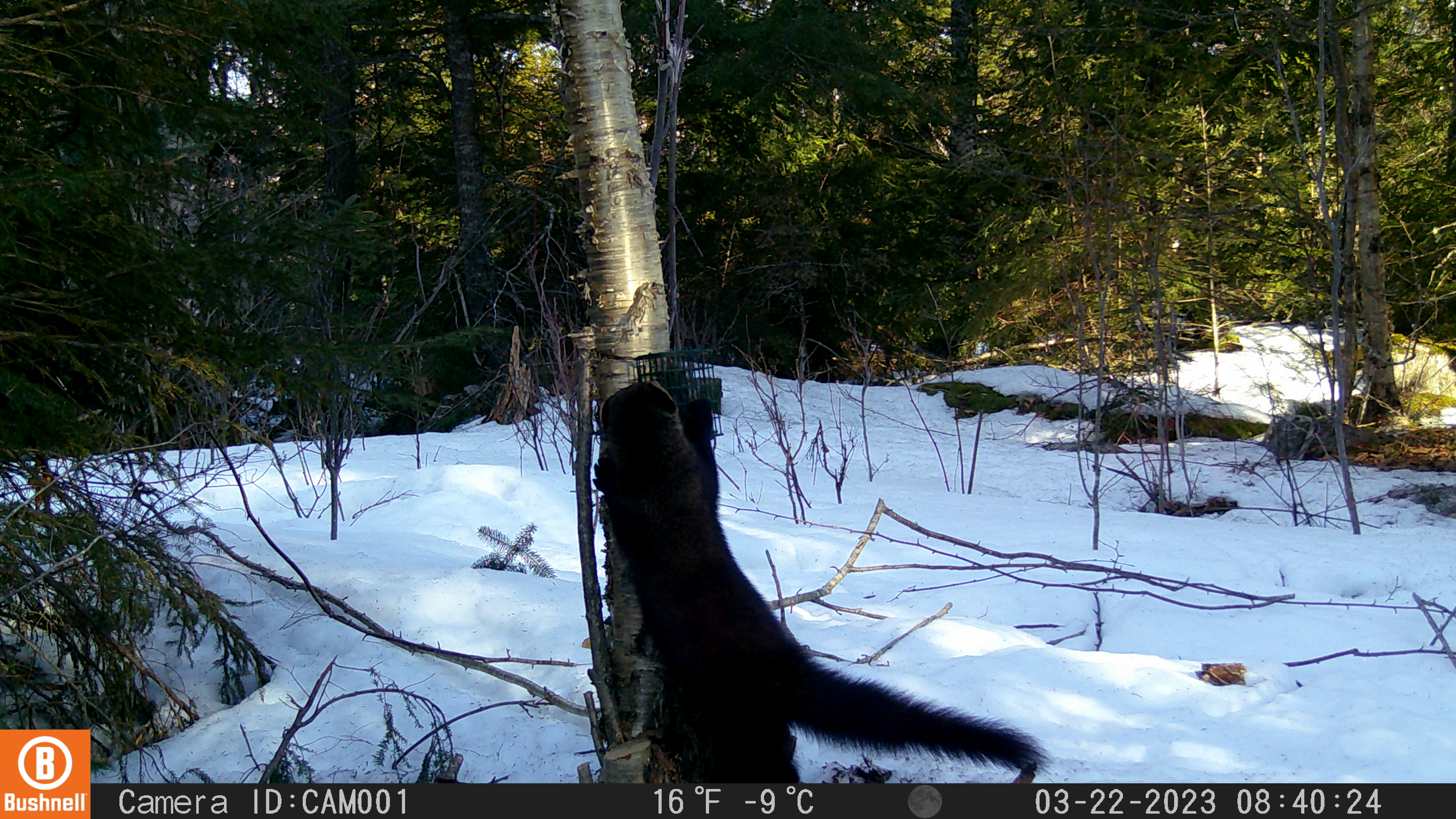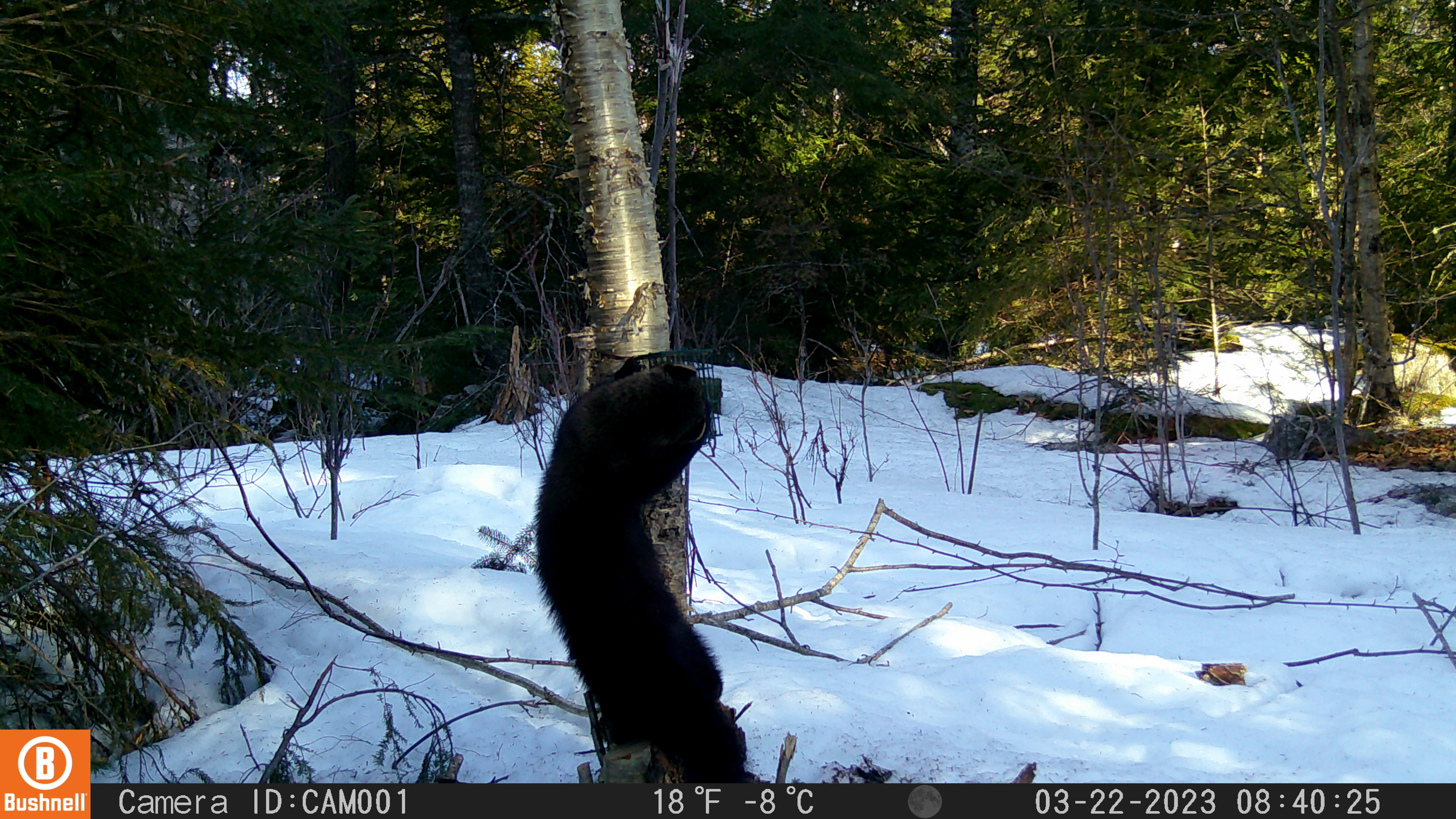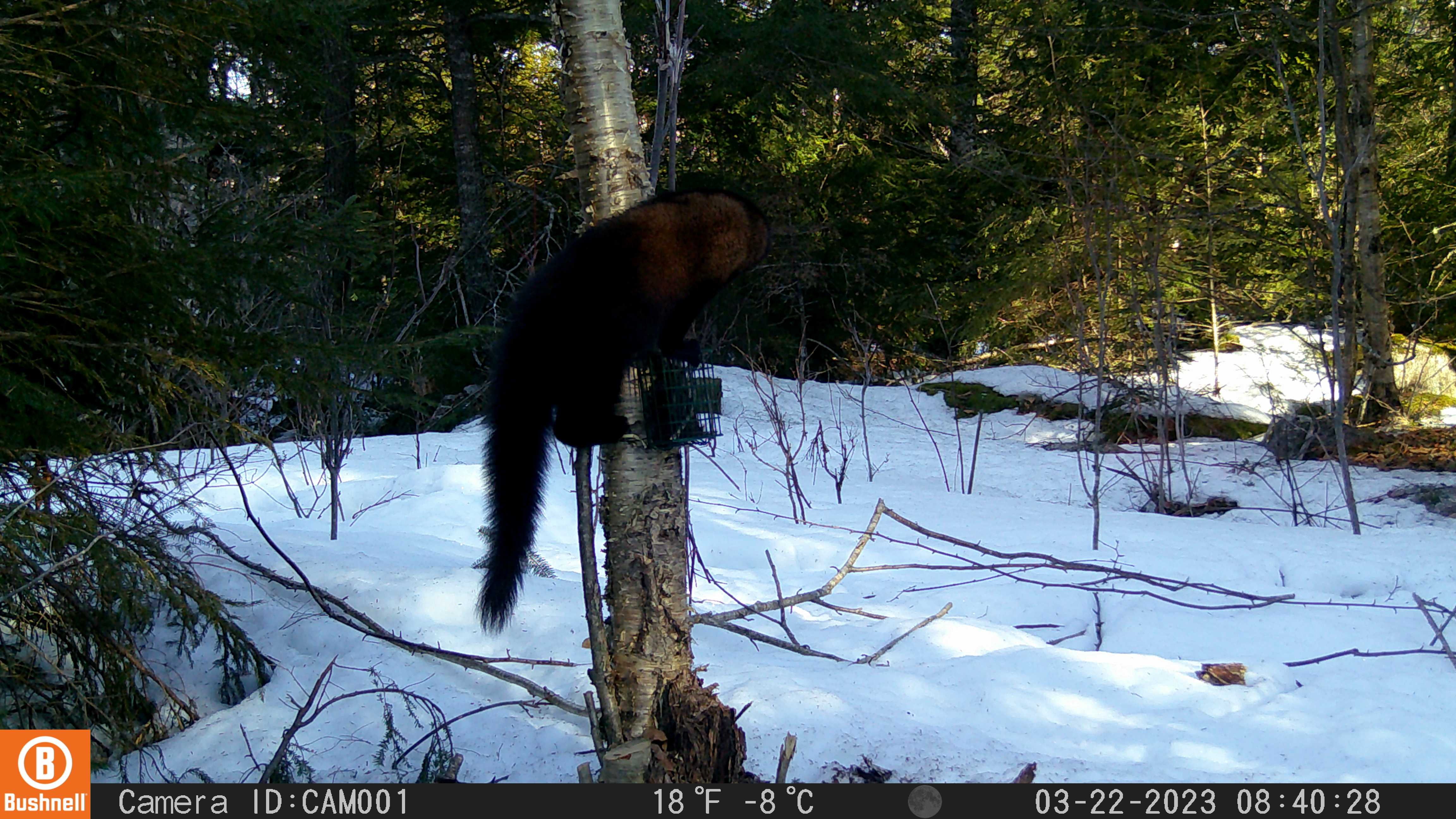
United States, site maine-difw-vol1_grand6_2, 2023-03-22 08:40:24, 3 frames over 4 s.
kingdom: Animalia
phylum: Chordata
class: Mammalia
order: Carnivora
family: Mustelidae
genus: Pekania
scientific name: Pekania pennanti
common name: fisher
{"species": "fisher (Pekania pennanti)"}